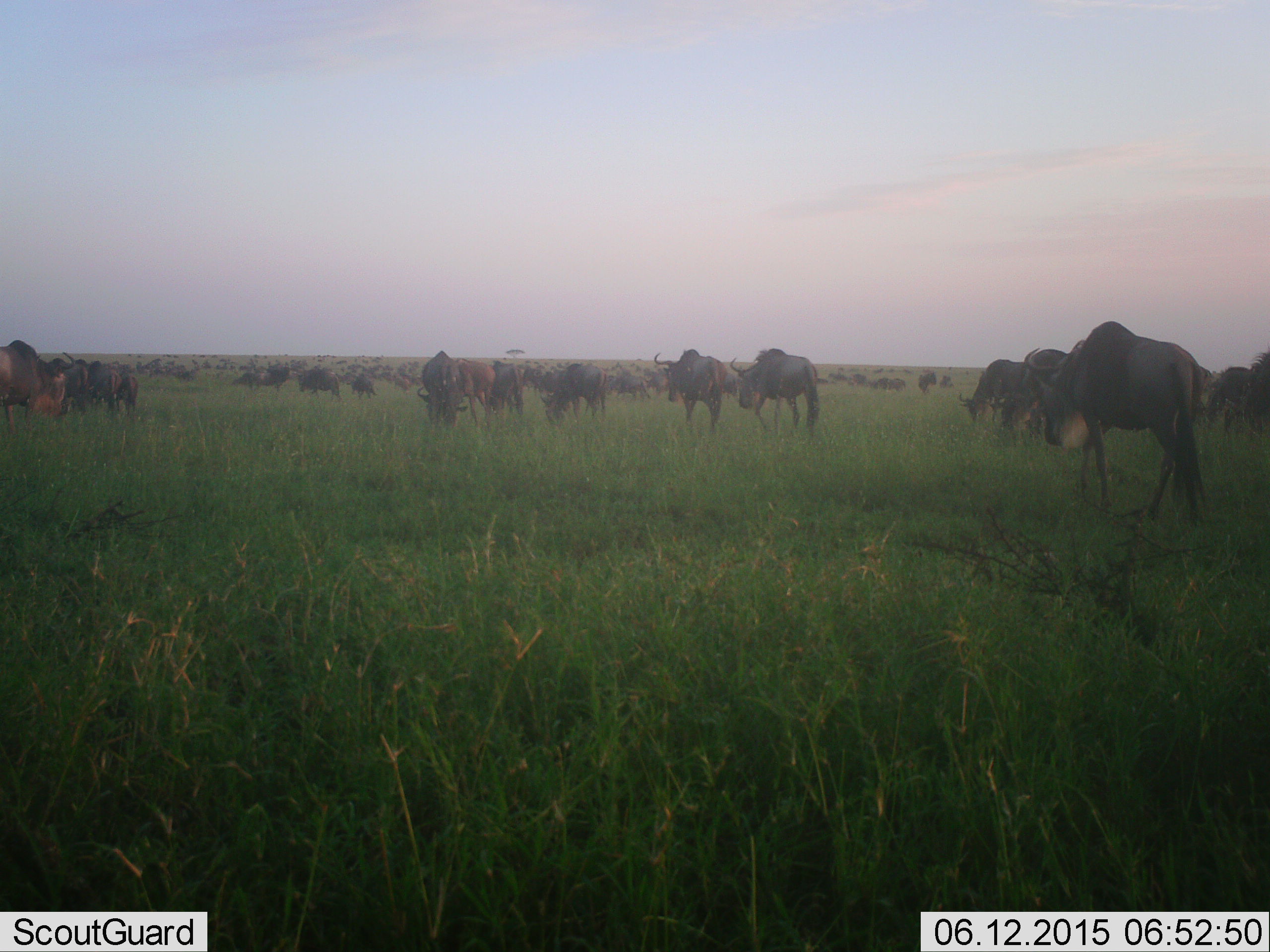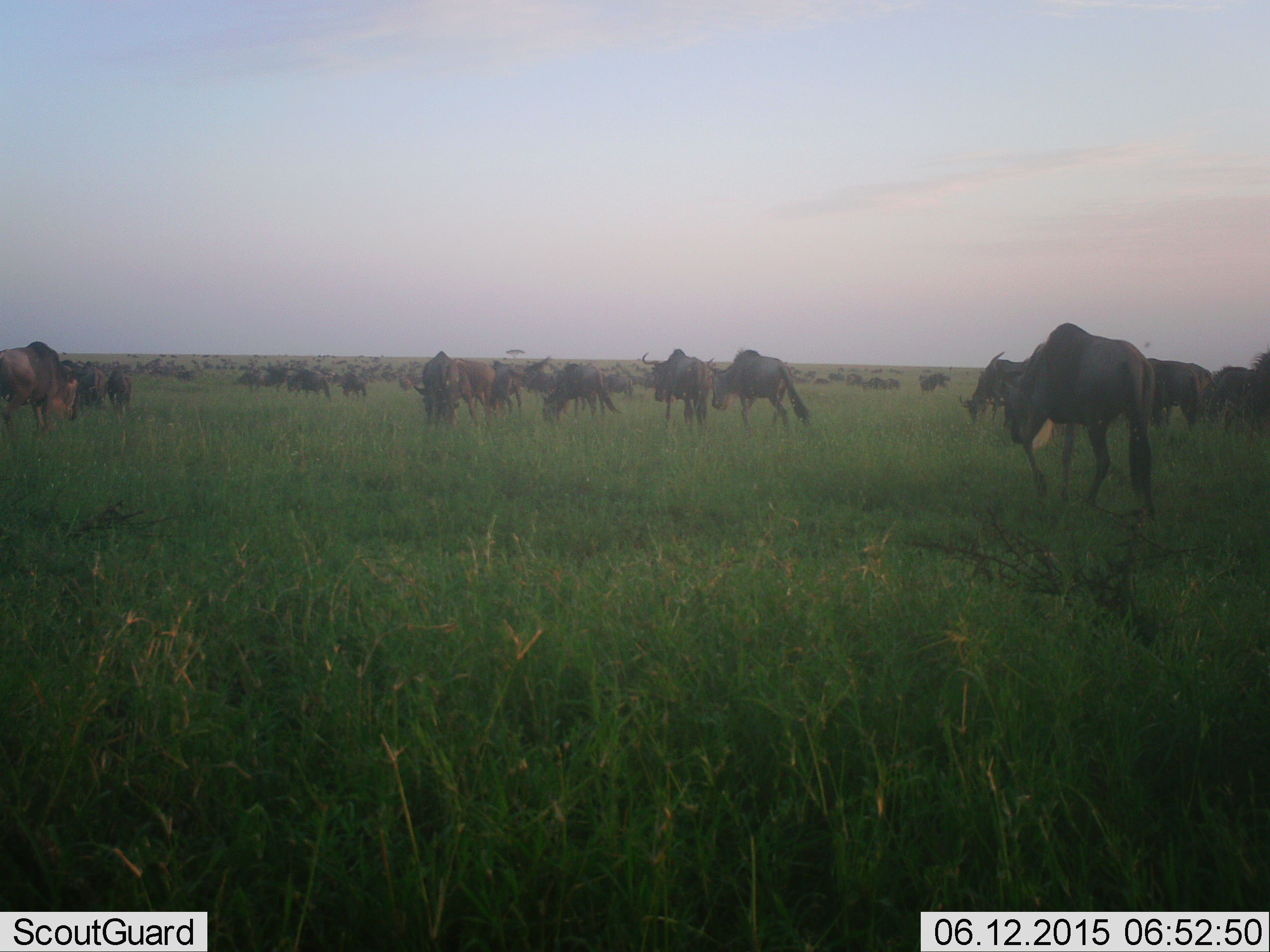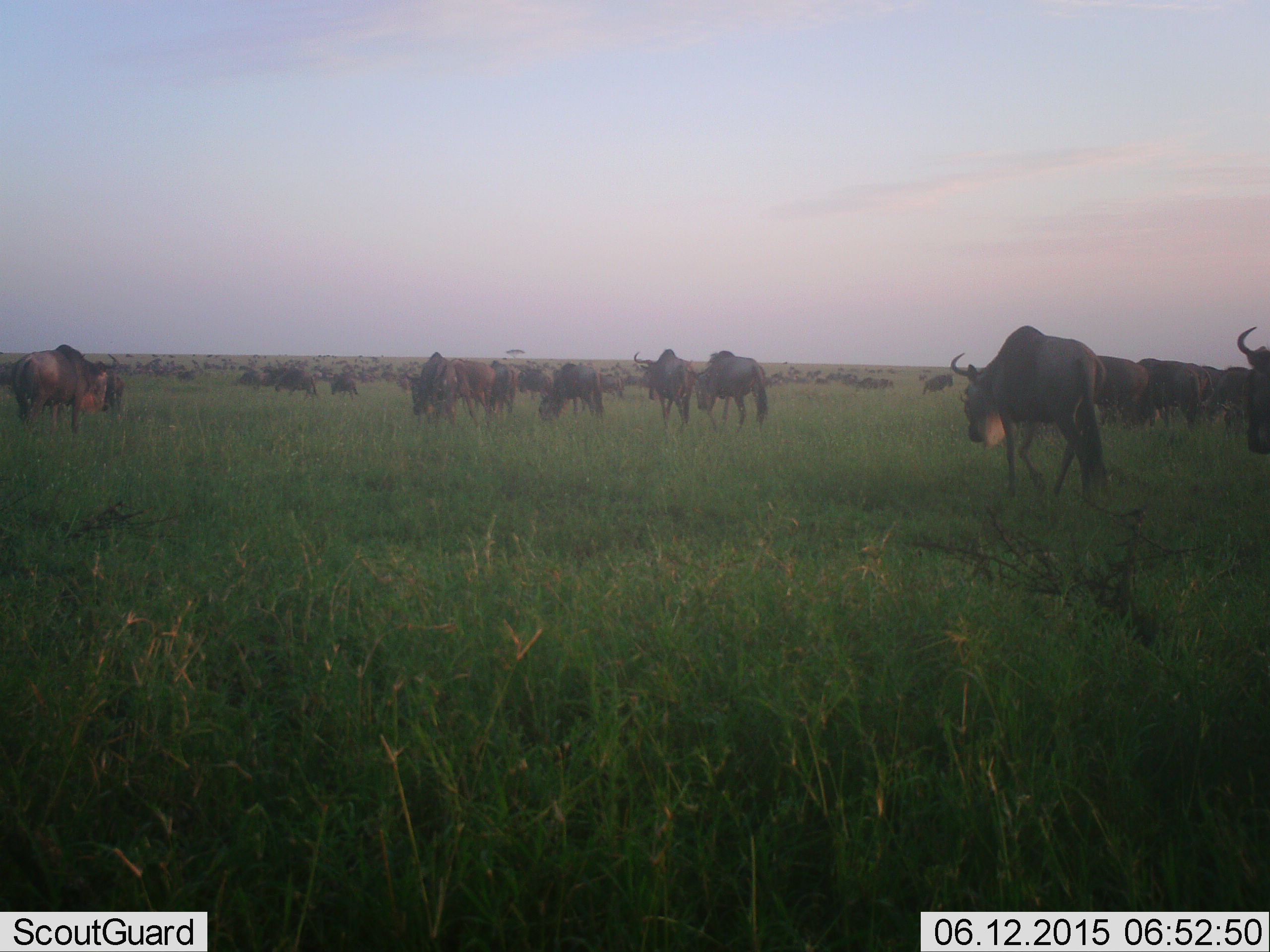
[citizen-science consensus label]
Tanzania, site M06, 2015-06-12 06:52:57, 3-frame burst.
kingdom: Animalia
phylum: Chordata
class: Mammalia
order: Artiodactyla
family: Bovidae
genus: Connochaetes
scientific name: Connochaetes taurinus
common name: blue wildebeest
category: wildebeest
Wildebeest (blue wildebeest) (Connochaetes taurinus), count 51+. Behavior (volunteer vote fractions): standing 60%, resting 10%, moving 90%, interacting 10%. Young present (vote fraction): 0%. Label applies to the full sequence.